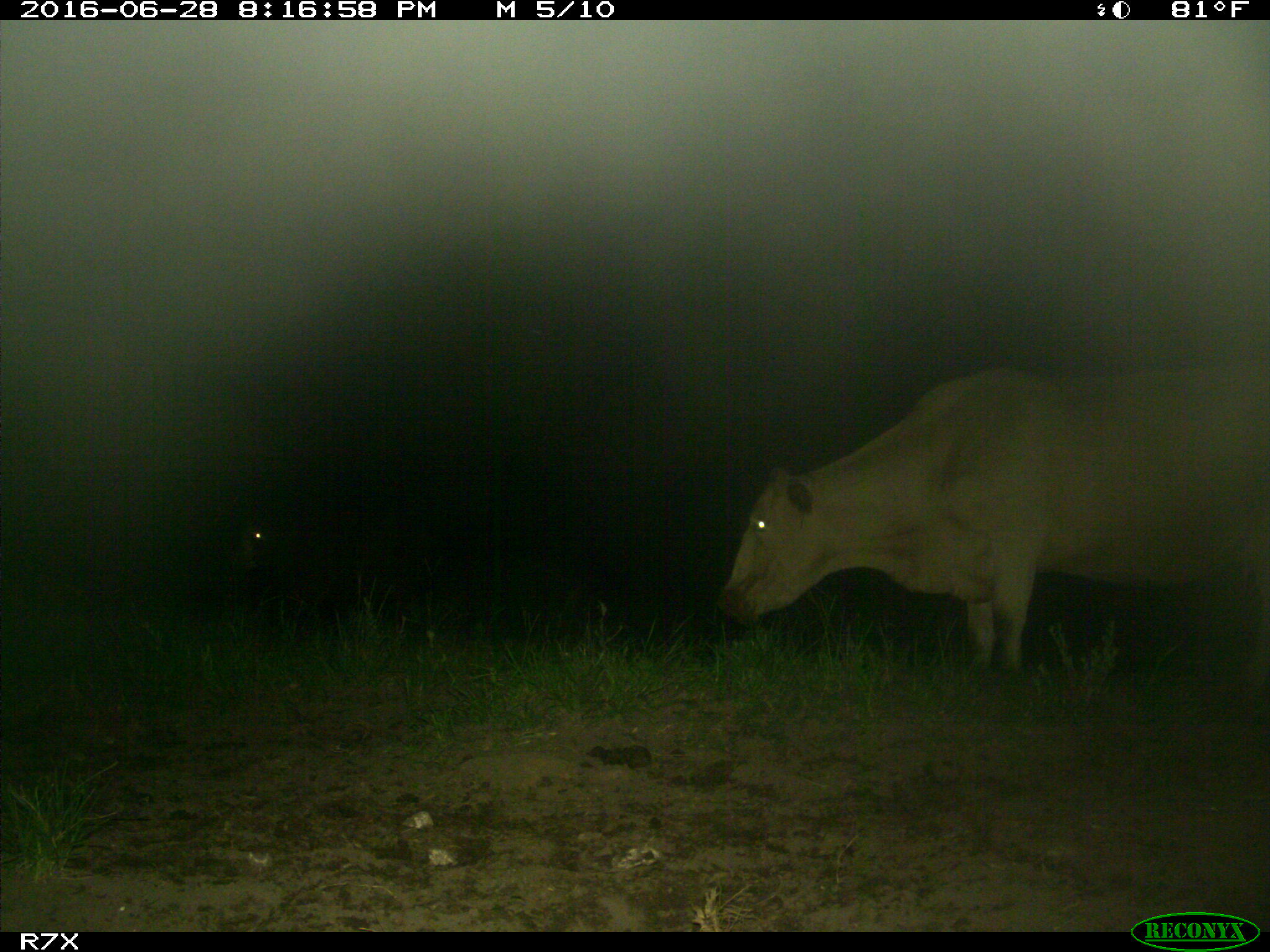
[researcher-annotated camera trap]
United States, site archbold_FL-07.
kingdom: Animalia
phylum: Chordata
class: Mammalia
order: Artiodactyla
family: Bovidae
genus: Bos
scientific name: Bos taurus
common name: domestic cow